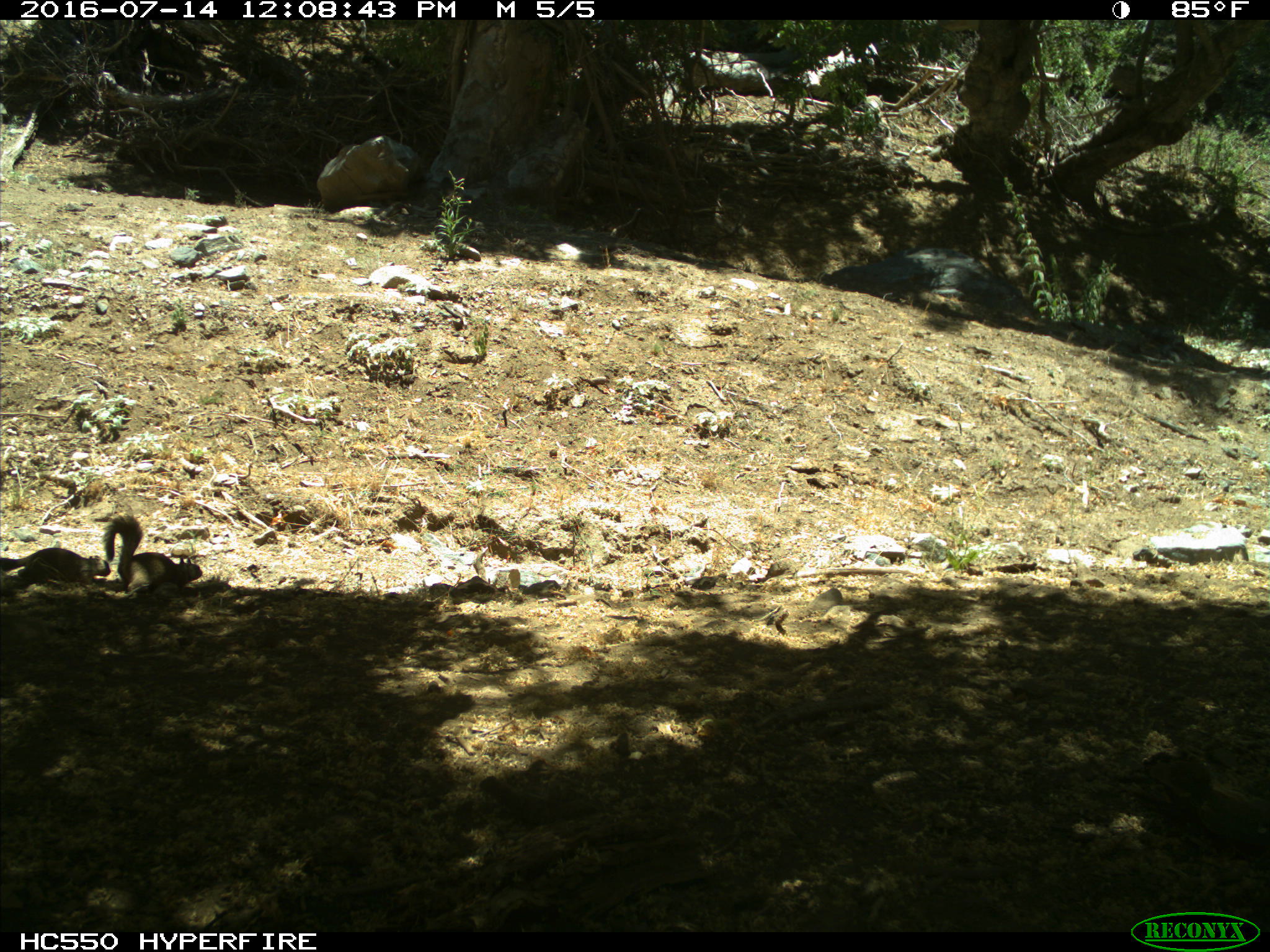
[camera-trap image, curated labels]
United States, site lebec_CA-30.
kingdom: Animalia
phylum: Chordata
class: Mammalia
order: Rodentia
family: Sciuridae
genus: Otospermophilus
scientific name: Otospermophilus beecheyi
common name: california ground squirrel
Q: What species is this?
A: Otospermophilus beecheyi (california ground squirrel).